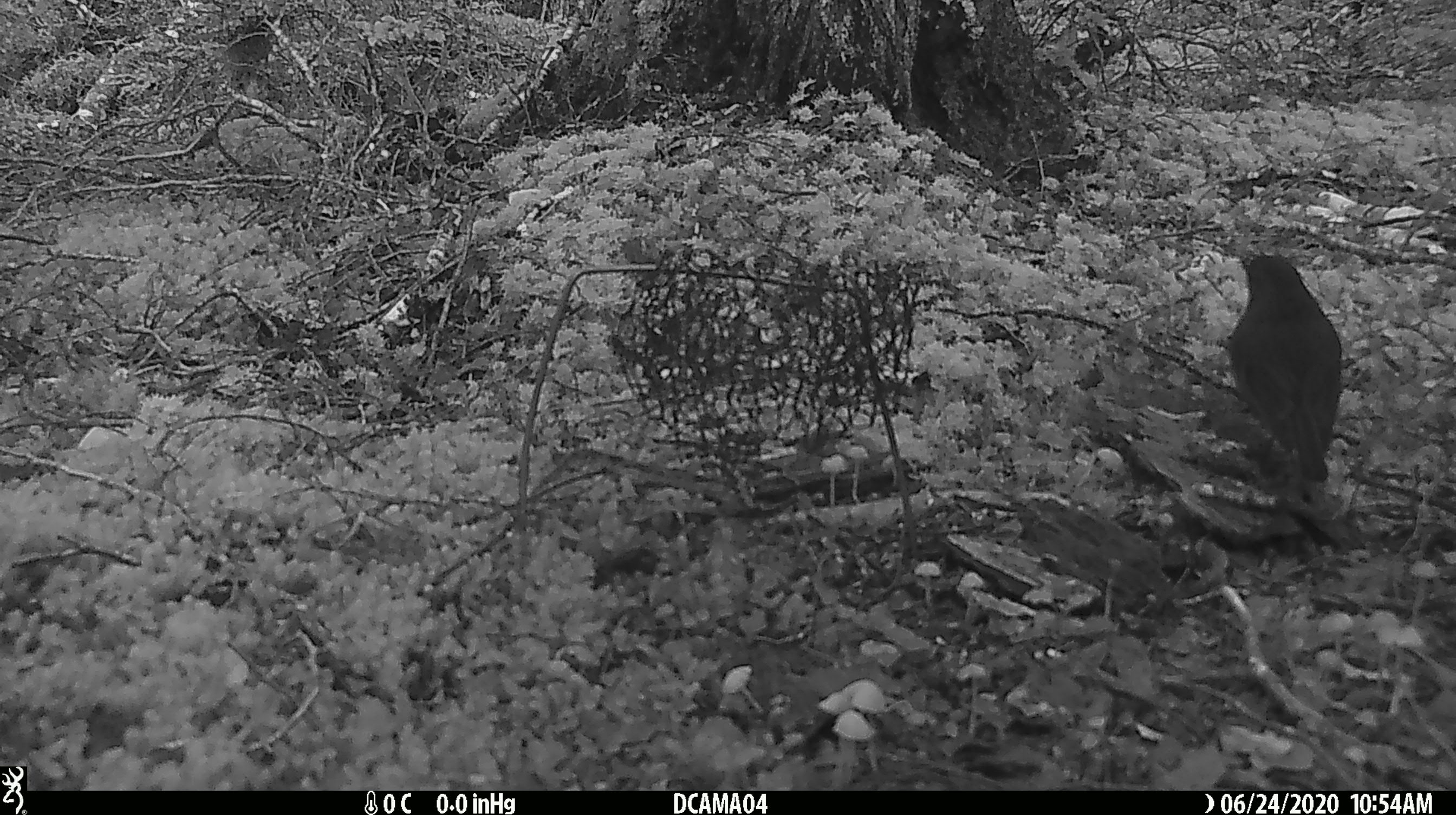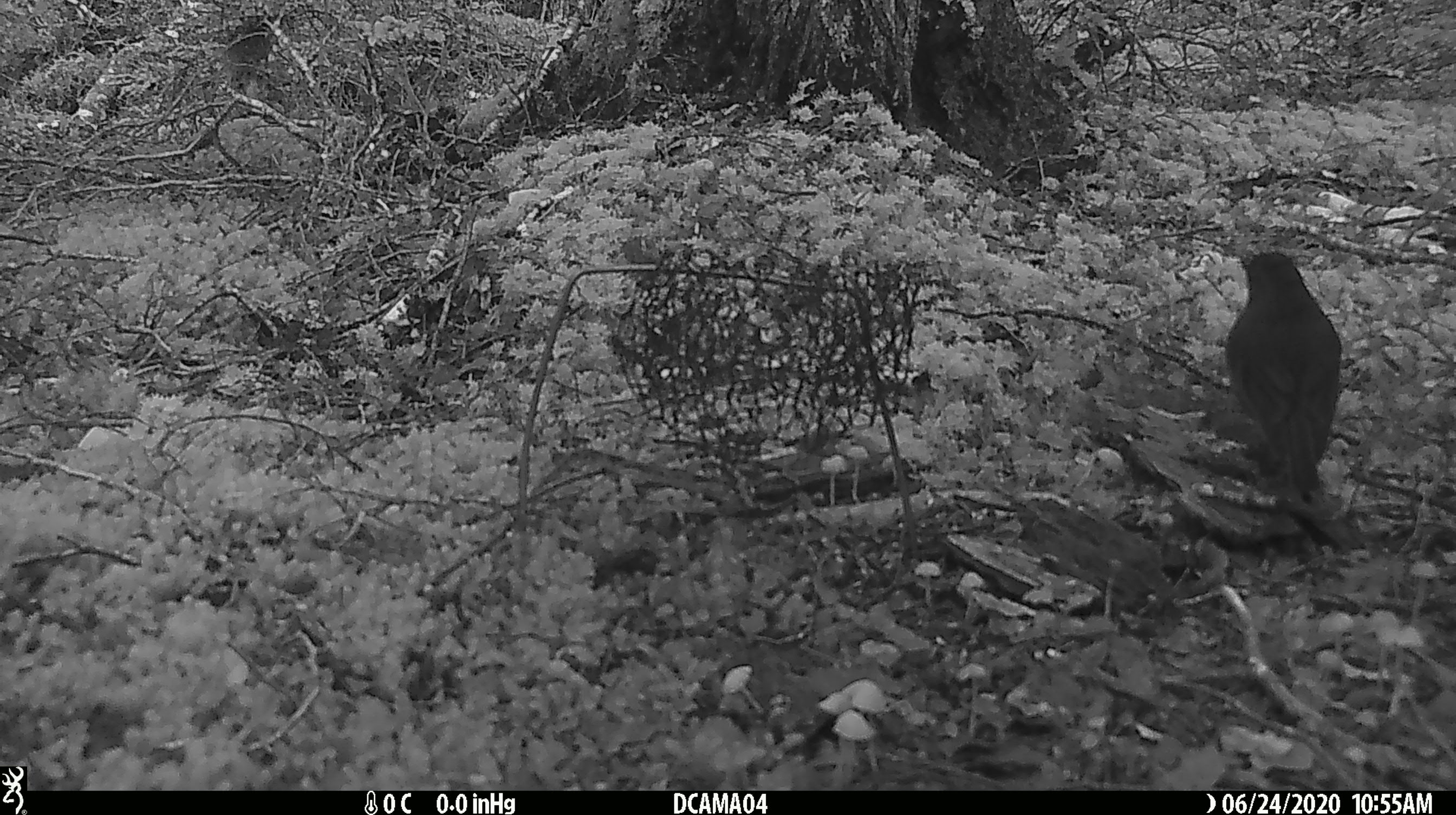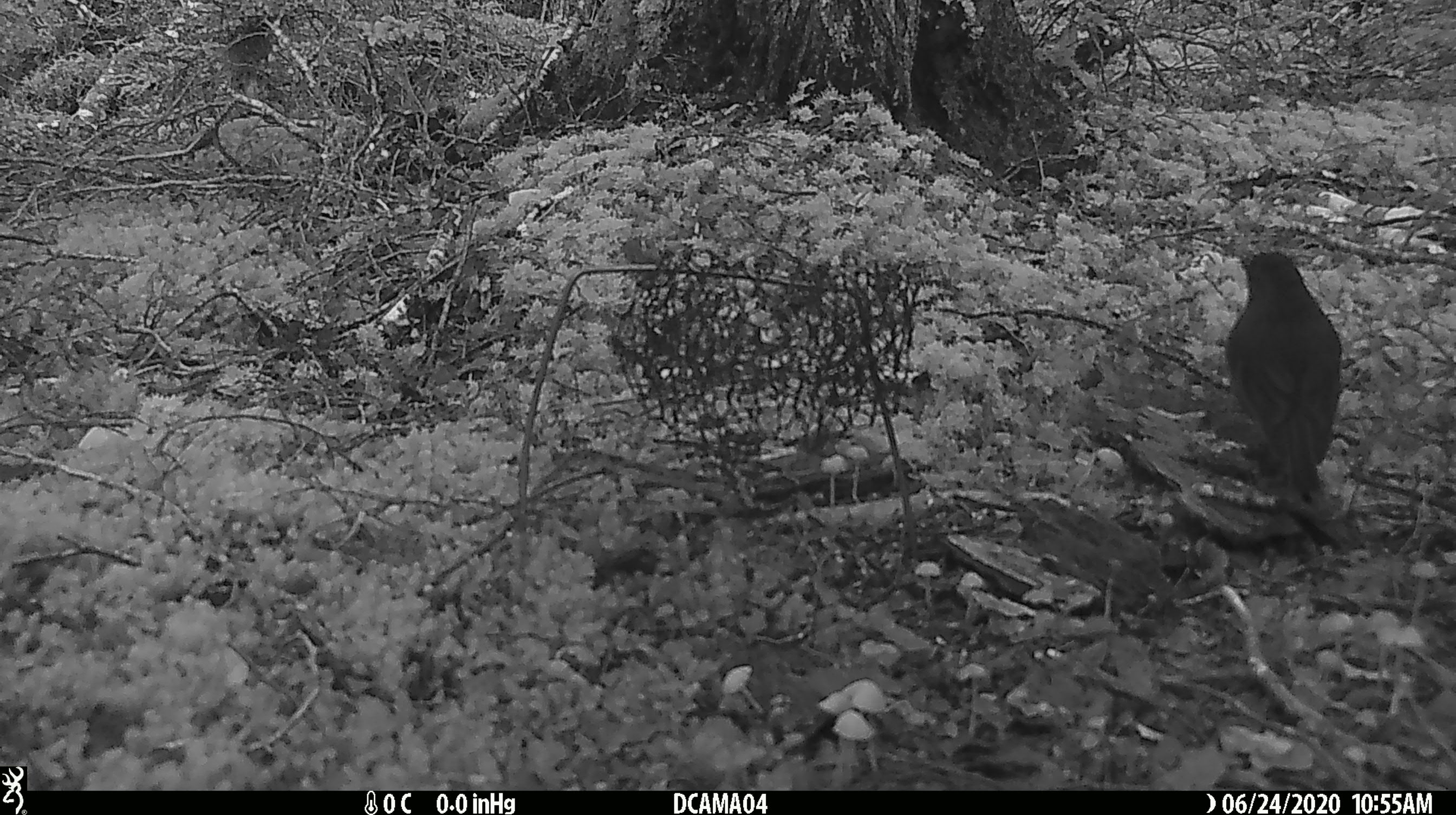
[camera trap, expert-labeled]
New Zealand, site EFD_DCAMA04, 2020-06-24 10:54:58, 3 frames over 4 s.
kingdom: Animalia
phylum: Chordata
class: Aves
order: Passeriformes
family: Petroicidae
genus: Petroica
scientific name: Petroica australis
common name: new zealand robin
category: robin